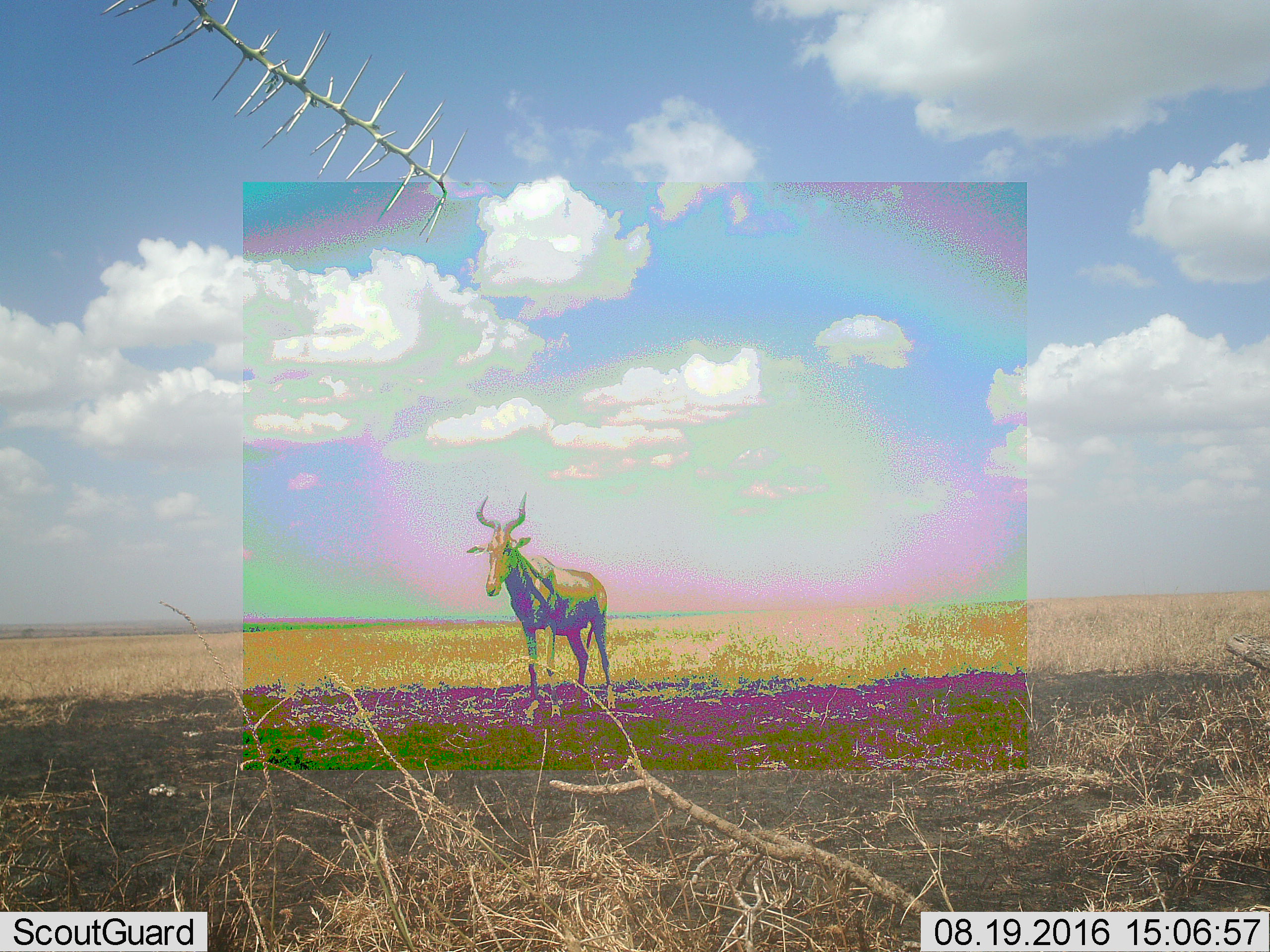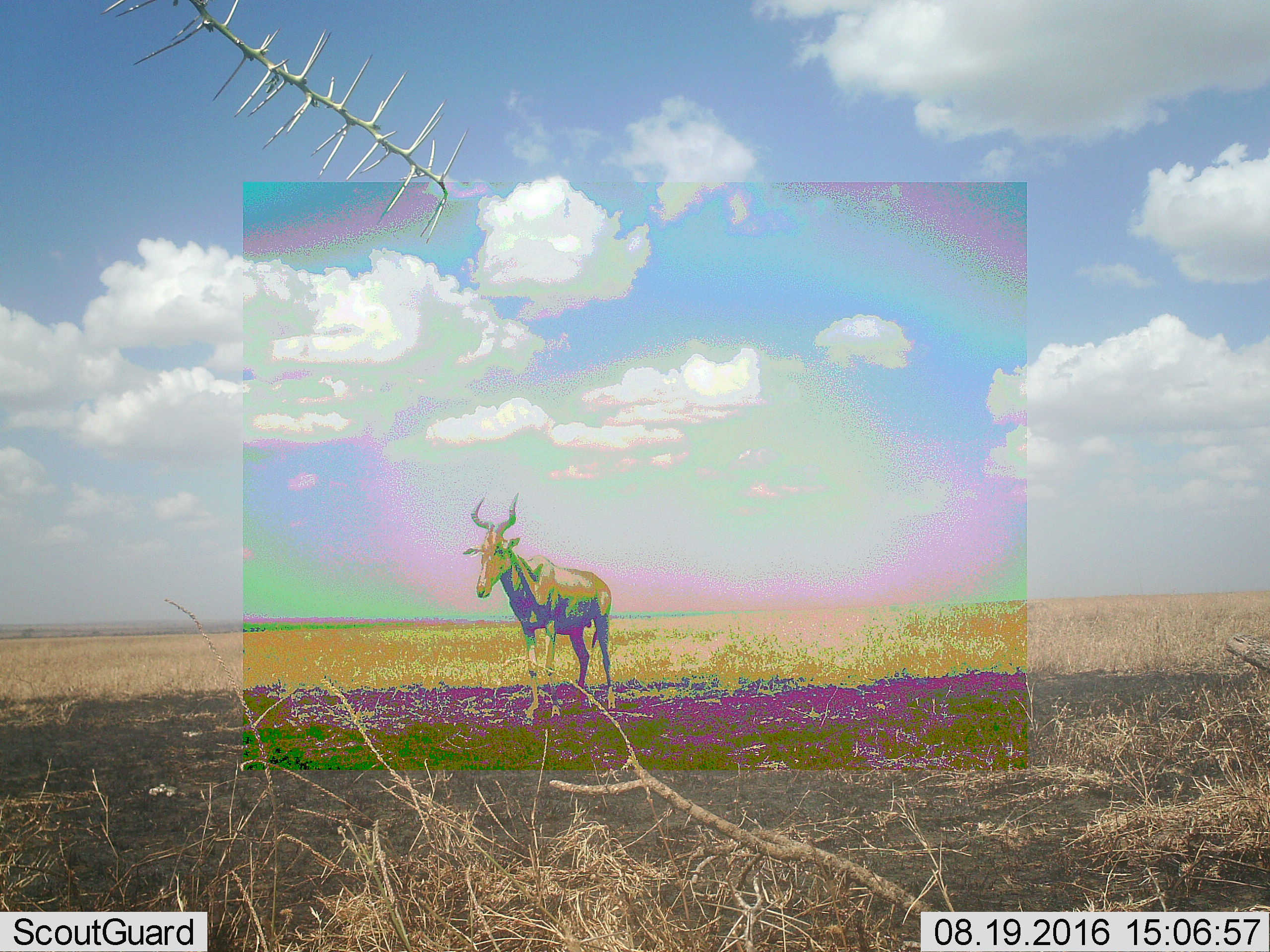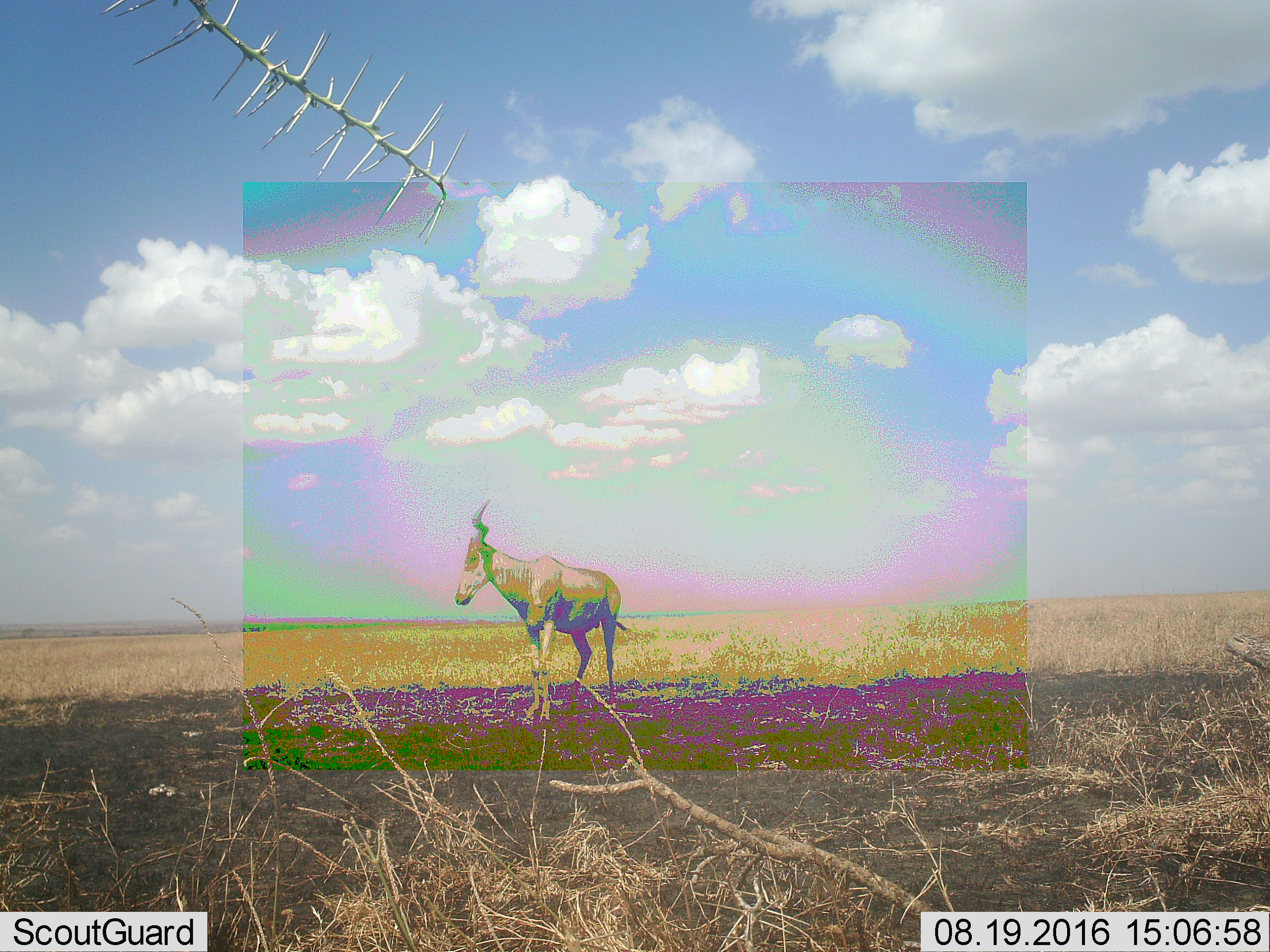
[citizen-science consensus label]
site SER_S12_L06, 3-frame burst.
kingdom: Animalia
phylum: Chordata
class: Mammalia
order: Artiodactyla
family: Bovidae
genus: Alcelaphus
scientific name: Alcelaphus buselaphus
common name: hartebeest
Hartebeest (Alcelaphus buselaphus), count 1. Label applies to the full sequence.